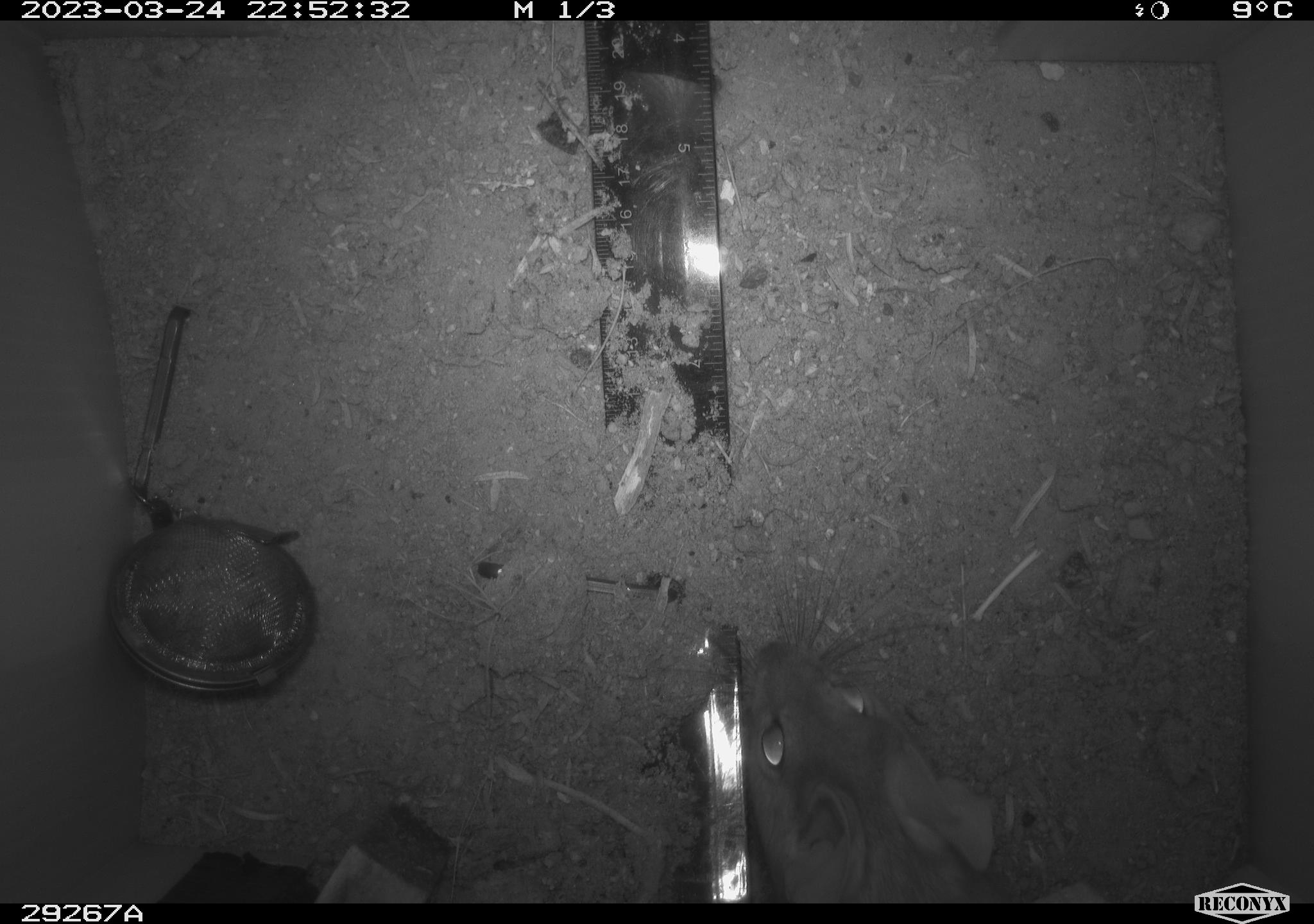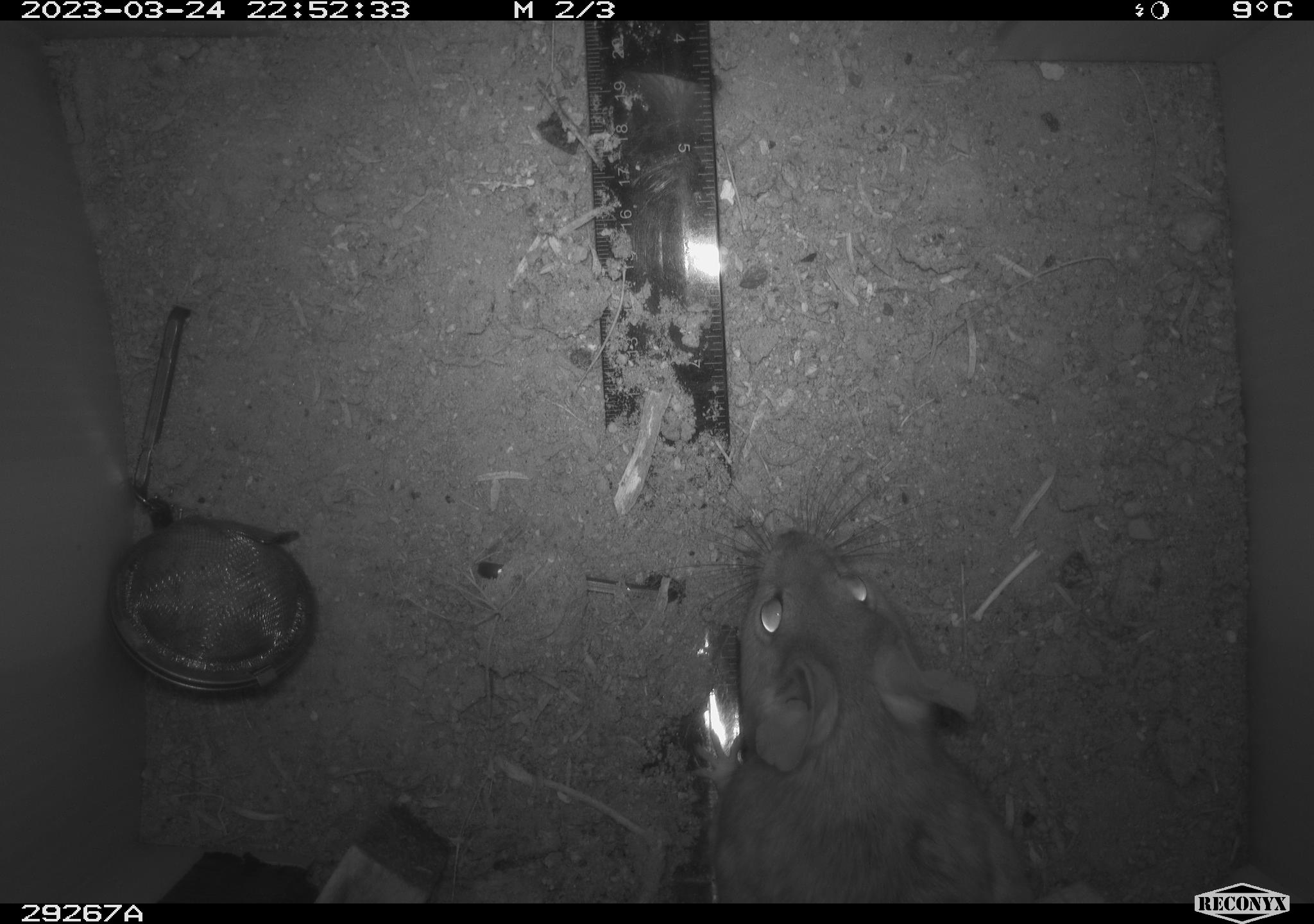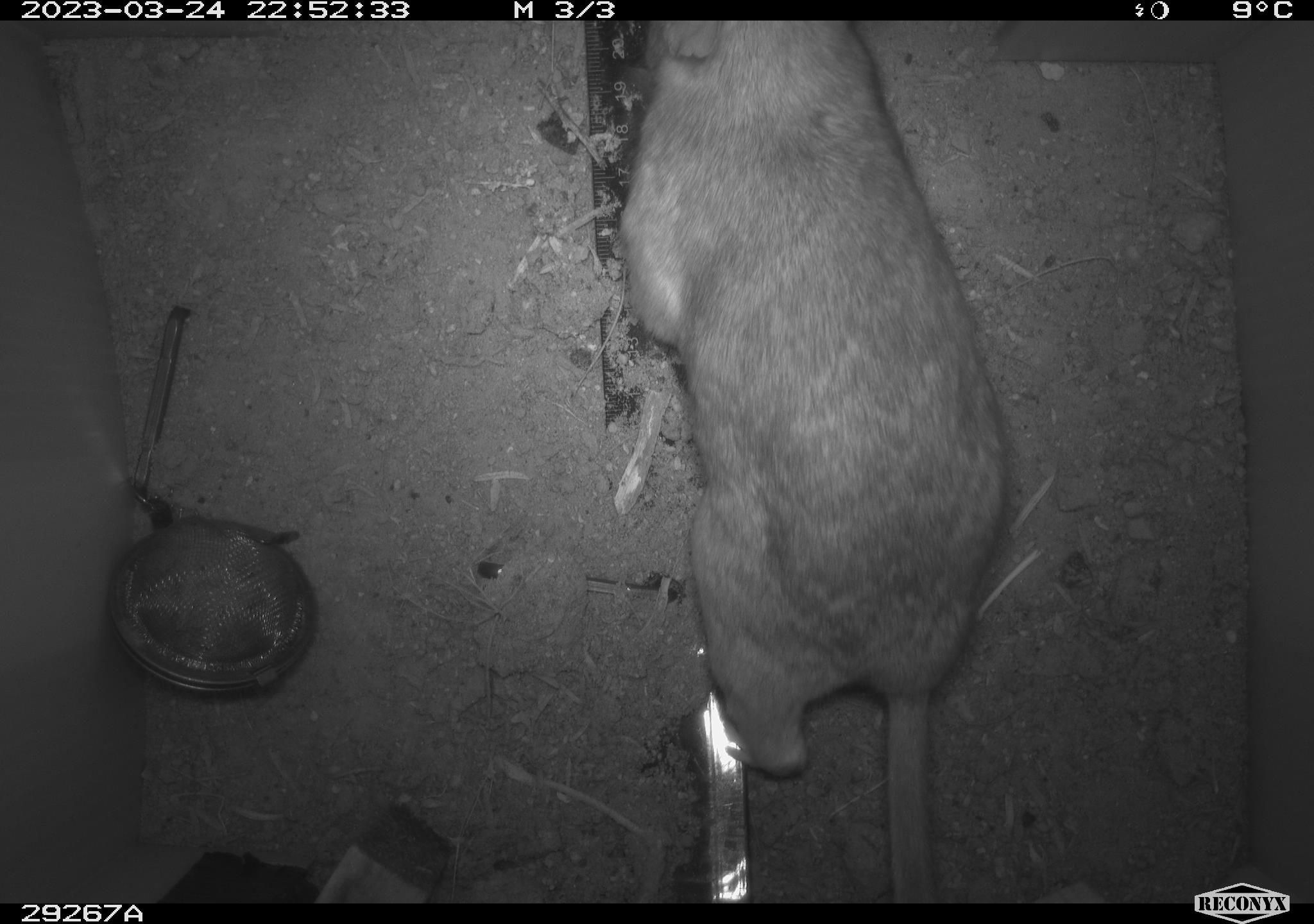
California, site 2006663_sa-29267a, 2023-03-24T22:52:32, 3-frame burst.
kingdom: Animalia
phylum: Chordata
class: Mammalia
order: Rodentia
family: Cricetidae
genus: Neotoma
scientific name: Neotoma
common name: pack rat or woodrat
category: neotoma species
Neotoma species (pack rat or woodrat) (Neotoma).